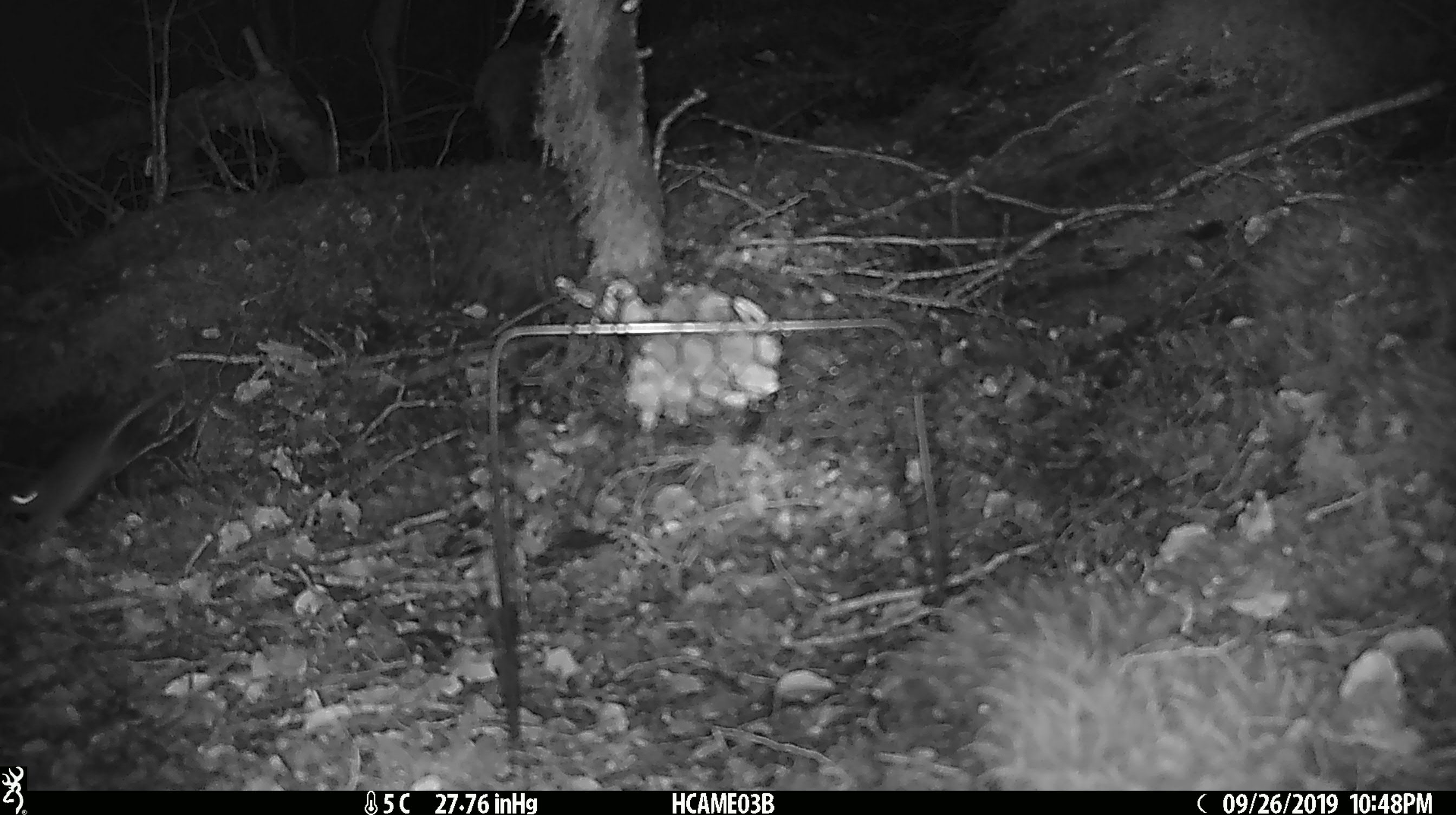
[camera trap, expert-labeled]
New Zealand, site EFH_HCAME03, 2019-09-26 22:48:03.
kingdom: Animalia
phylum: Chordata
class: Mammalia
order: Rodentia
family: Muridae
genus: Mus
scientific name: Mus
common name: mouse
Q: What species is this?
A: Mouse (Mus).